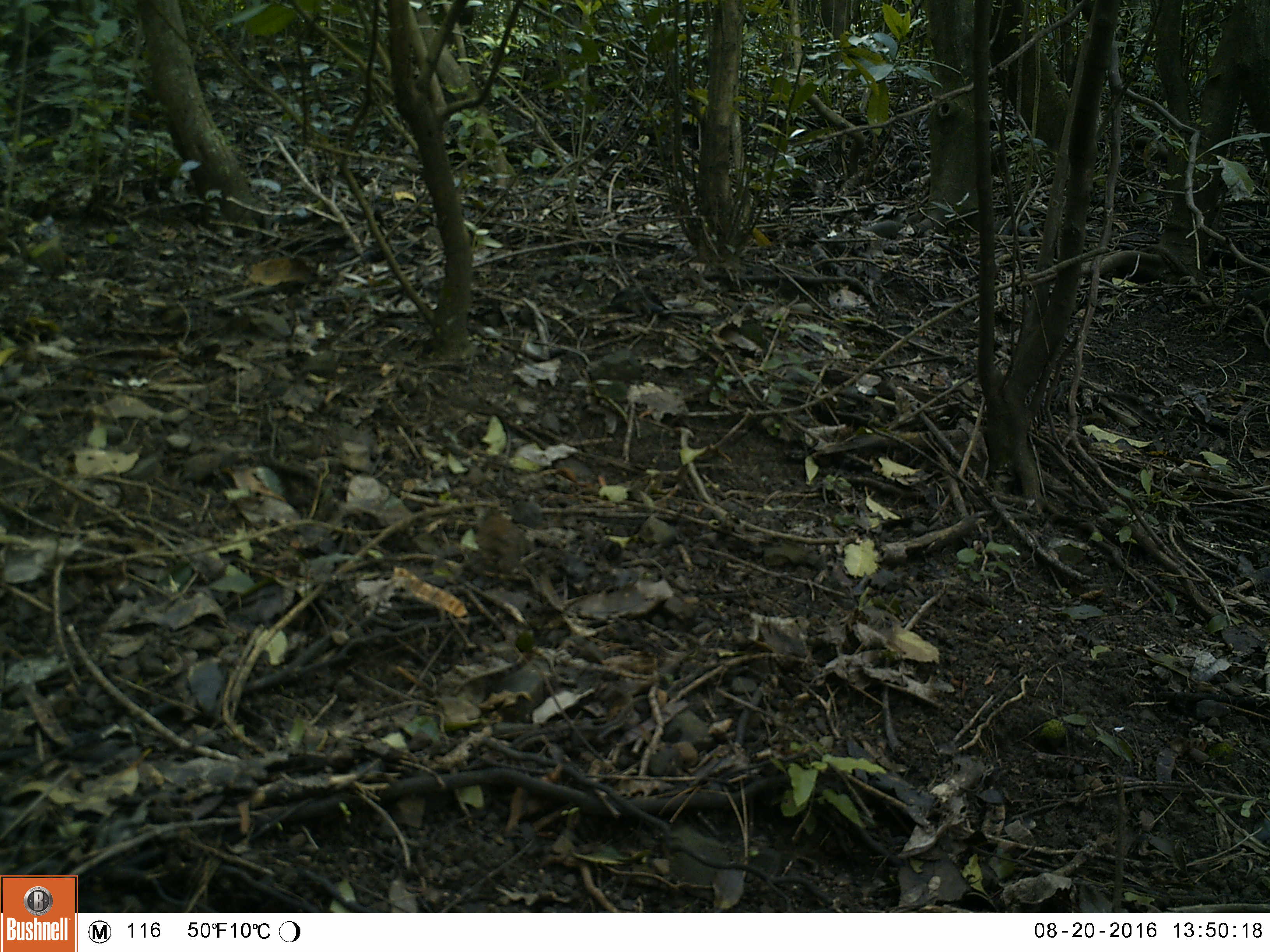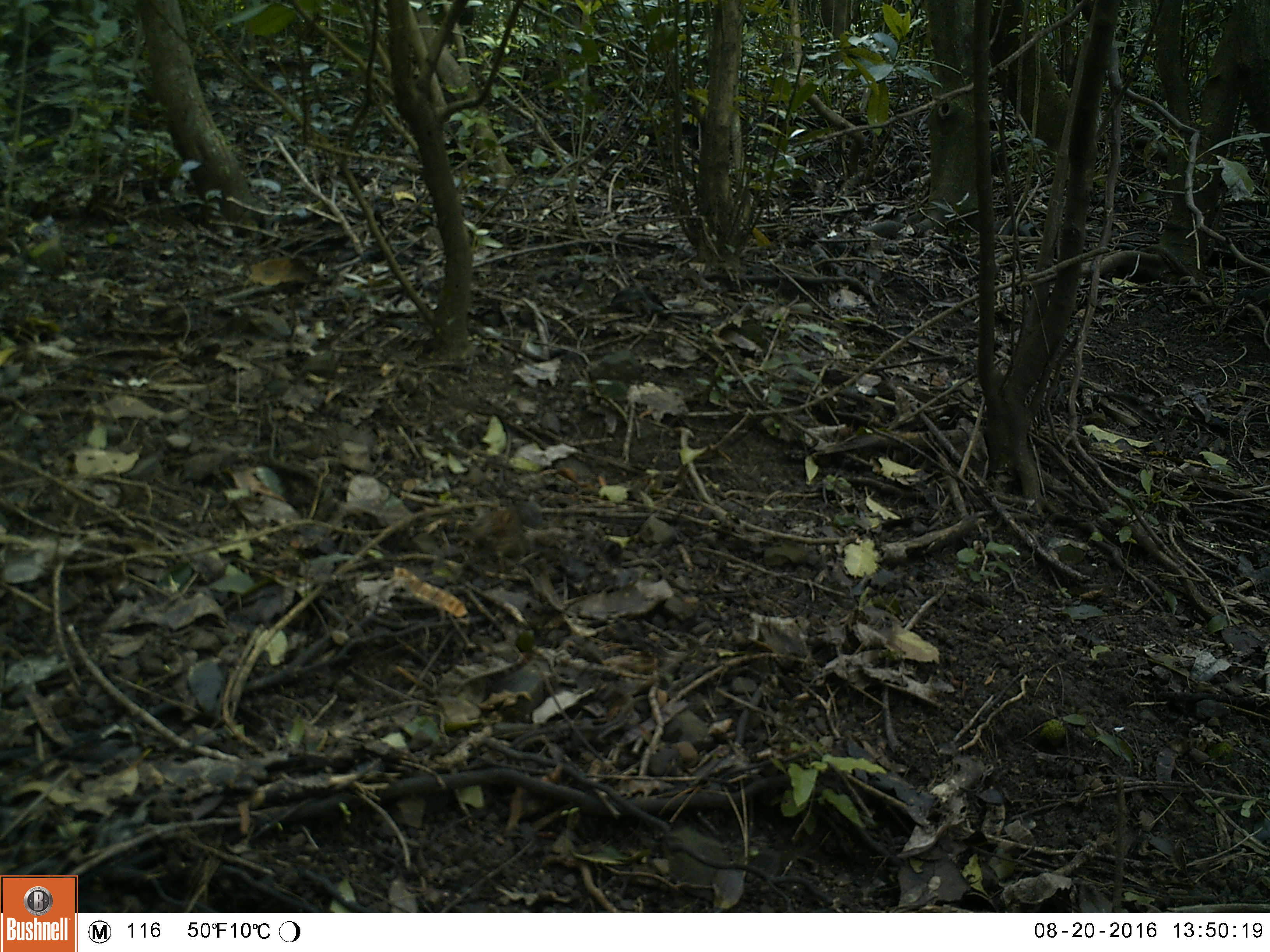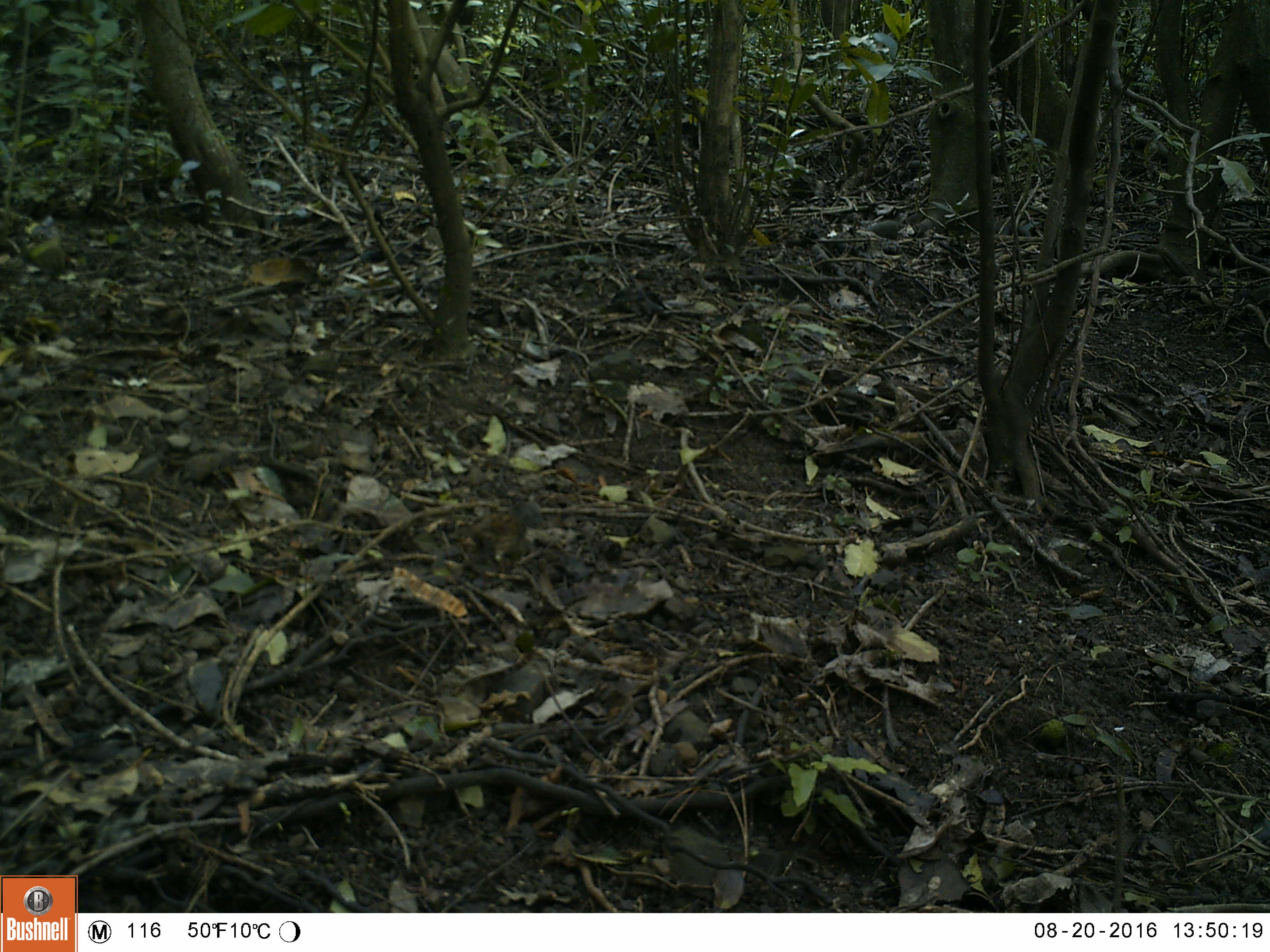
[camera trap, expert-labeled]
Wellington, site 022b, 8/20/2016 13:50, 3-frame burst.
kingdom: Animalia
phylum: Chordata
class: Aves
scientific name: Aves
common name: bird